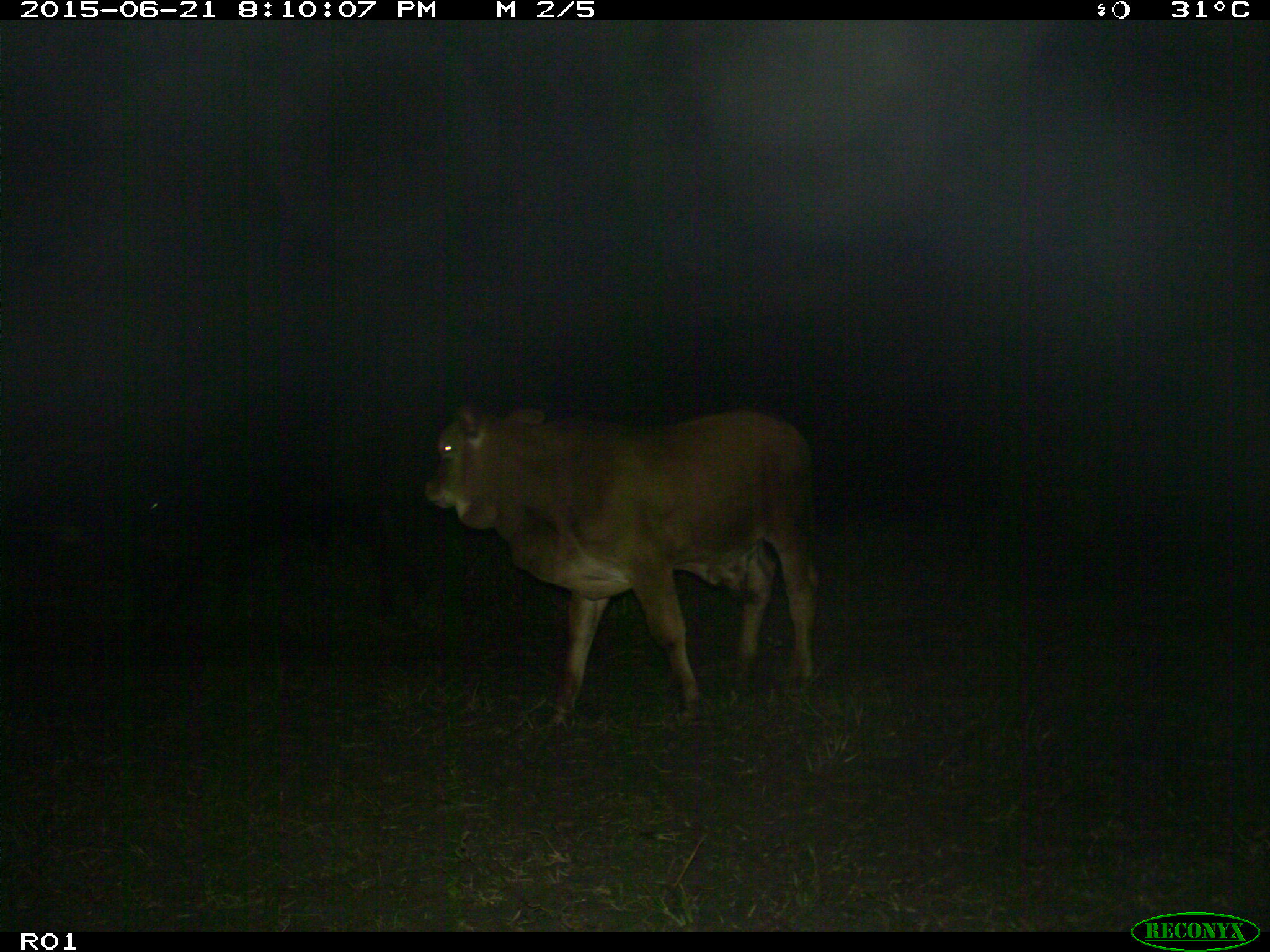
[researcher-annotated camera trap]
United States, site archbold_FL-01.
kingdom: Animalia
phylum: Chordata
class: Mammalia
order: Artiodactyla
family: Bovidae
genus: Bos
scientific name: Bos taurus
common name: domestic cow